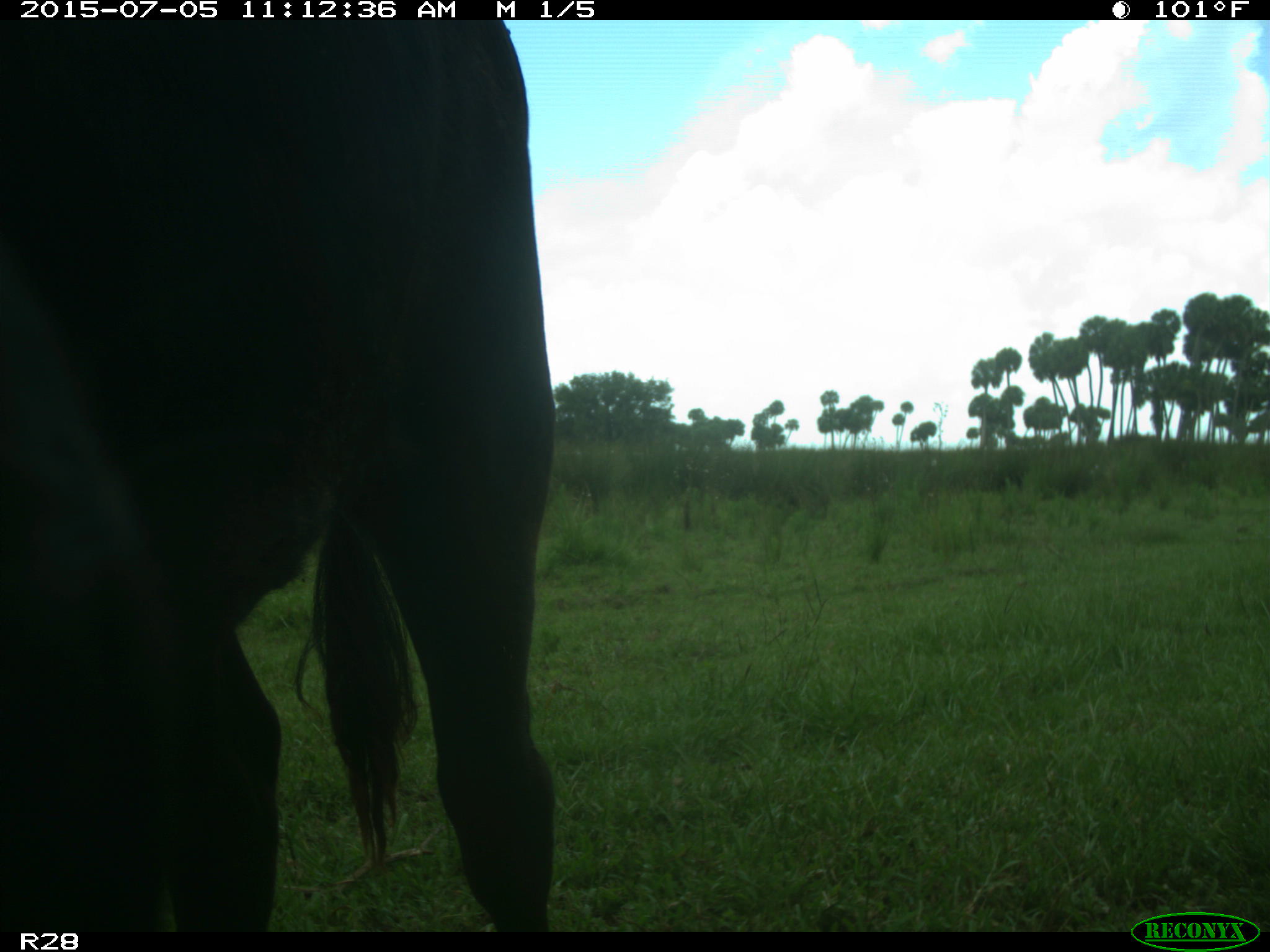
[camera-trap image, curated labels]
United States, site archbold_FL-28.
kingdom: Animalia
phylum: Chordata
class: Mammalia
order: Artiodactyla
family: Bovidae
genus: Bos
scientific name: Bos taurus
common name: domestic cow